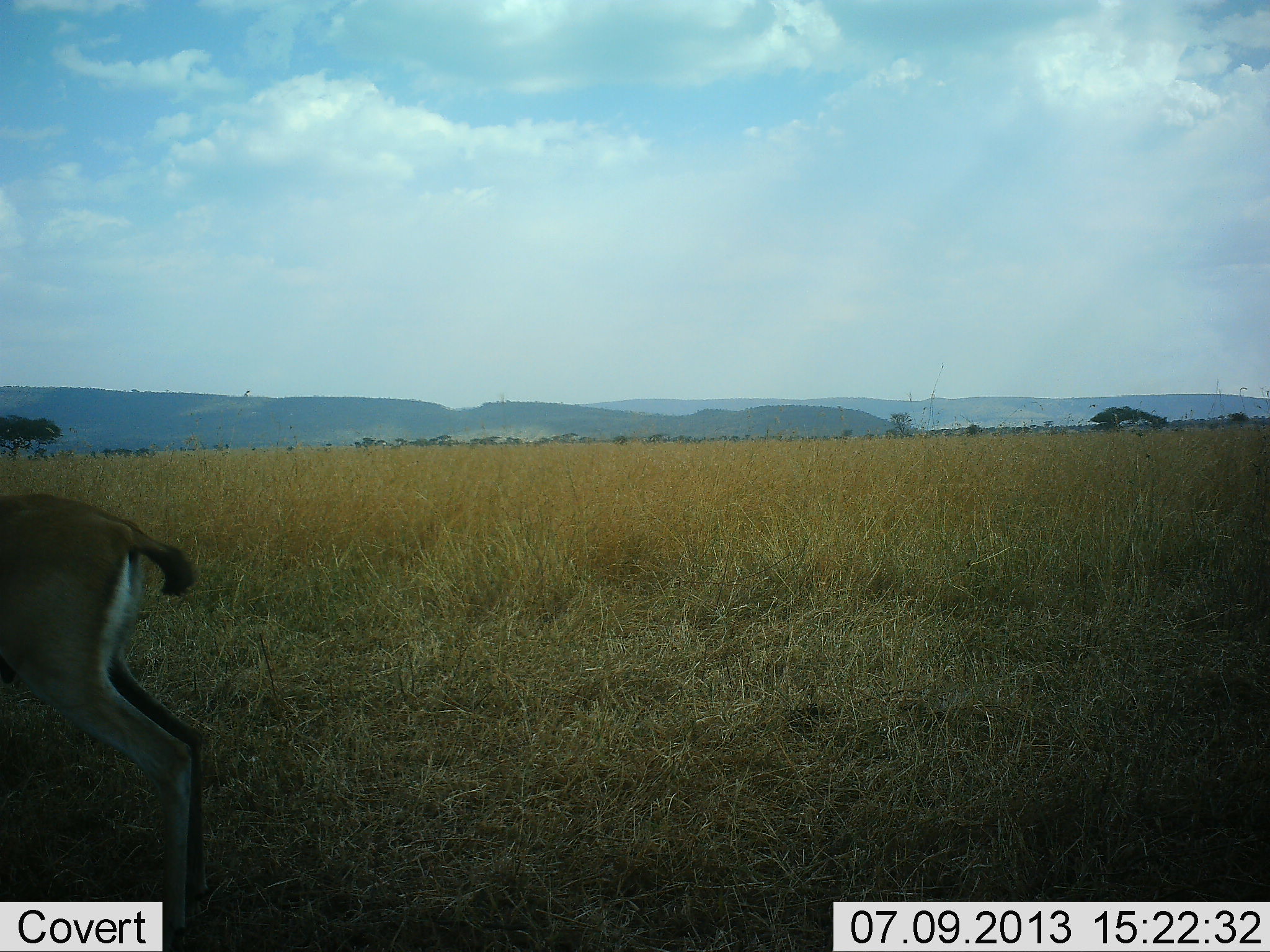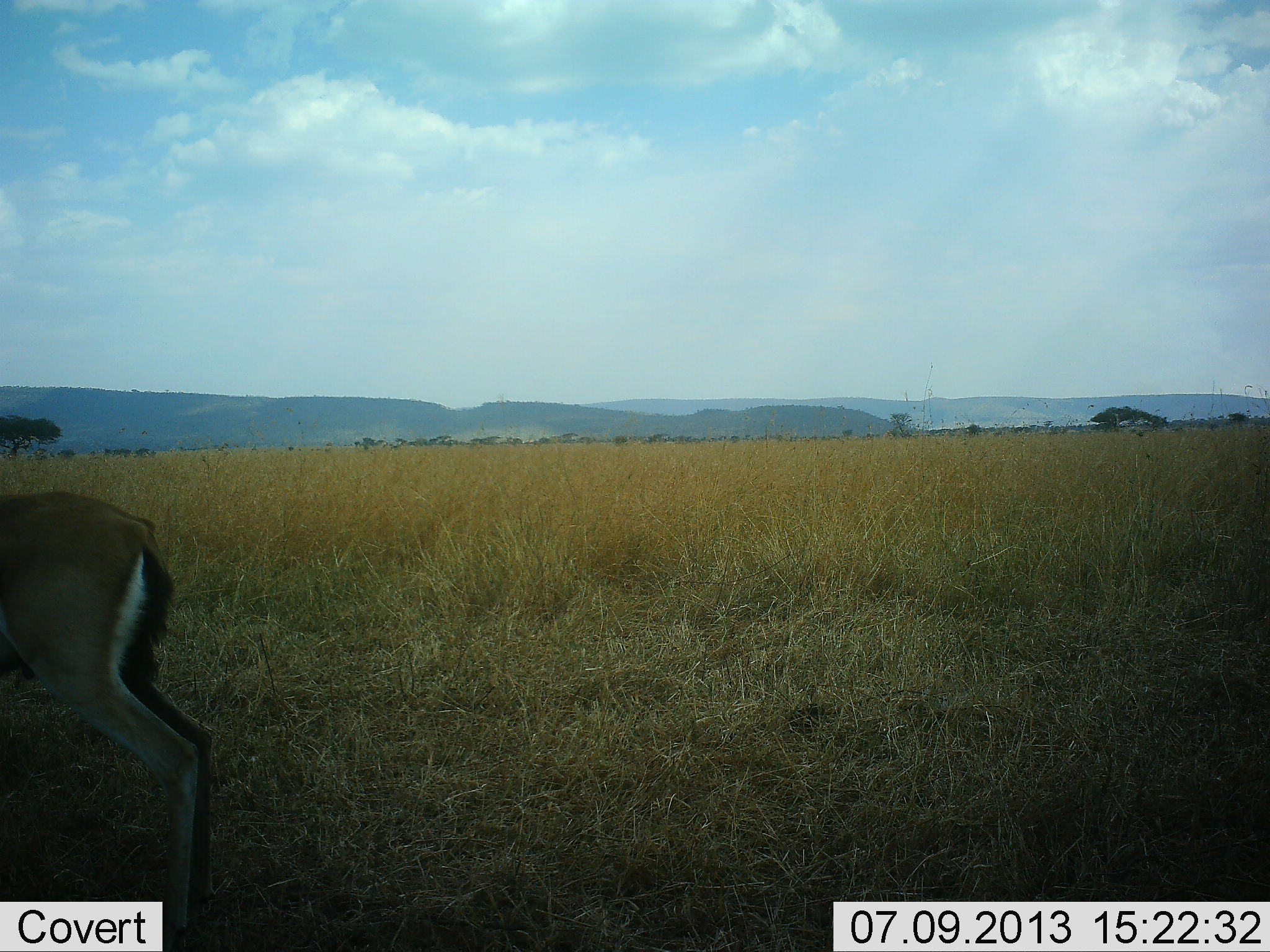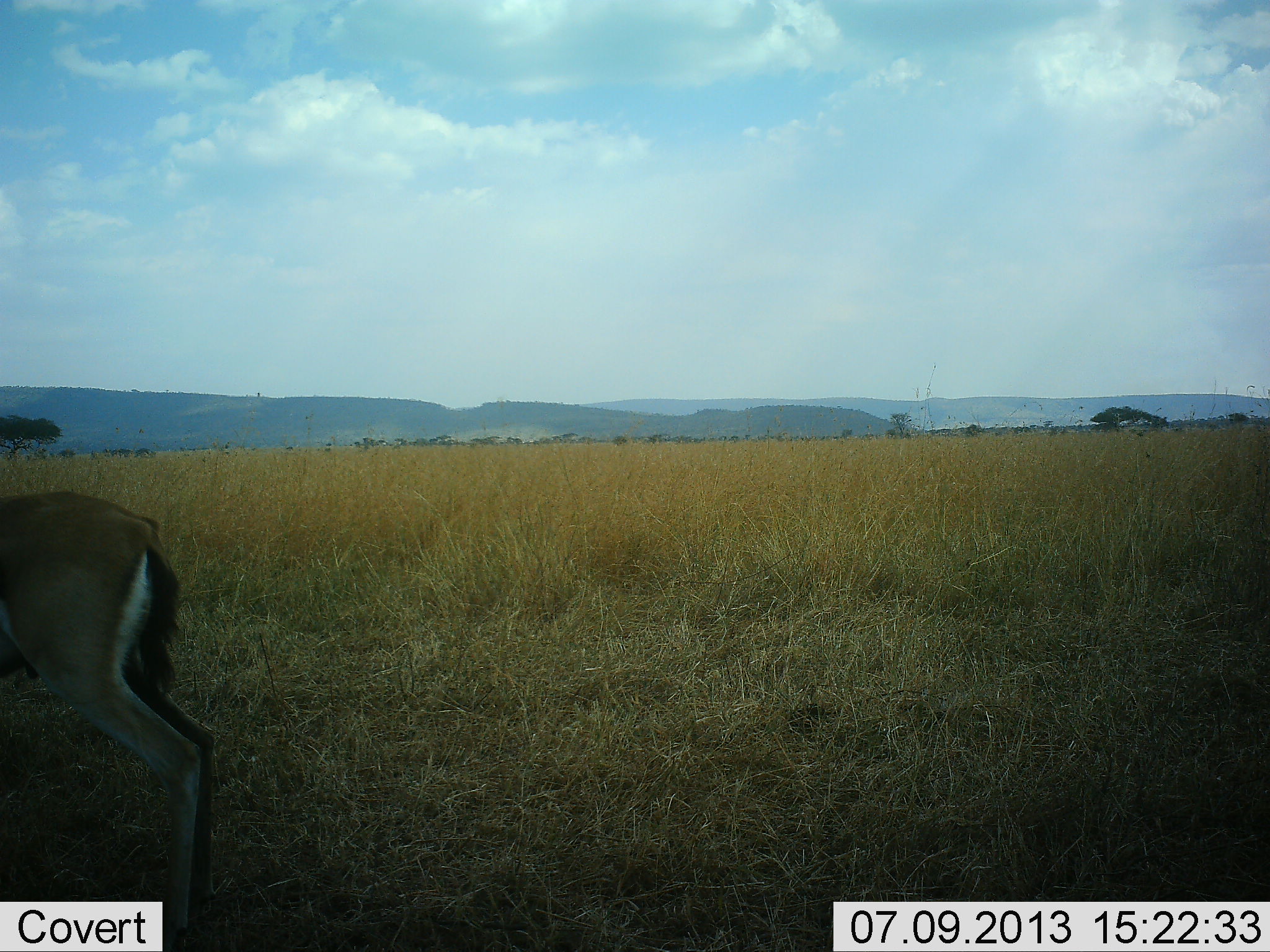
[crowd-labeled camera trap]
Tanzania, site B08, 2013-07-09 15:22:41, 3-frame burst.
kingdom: Animalia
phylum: Chordata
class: Mammalia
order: Artiodactyla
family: Bovidae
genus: Eudorcas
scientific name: Eudorcas thomsonii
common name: thomson's gazelle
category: gazellethomsons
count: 1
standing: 90%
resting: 0%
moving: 10%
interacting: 0%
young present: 0%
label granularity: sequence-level